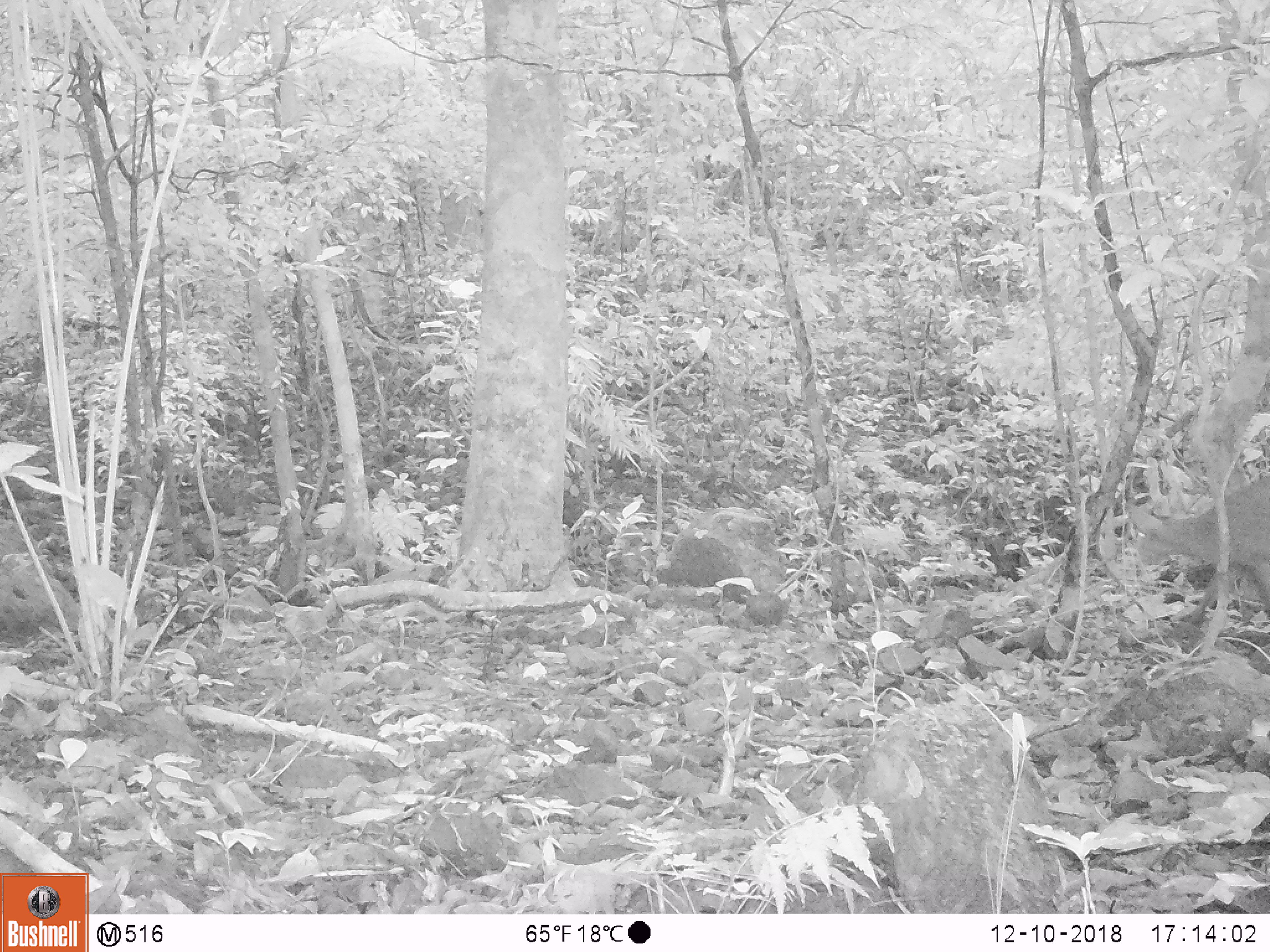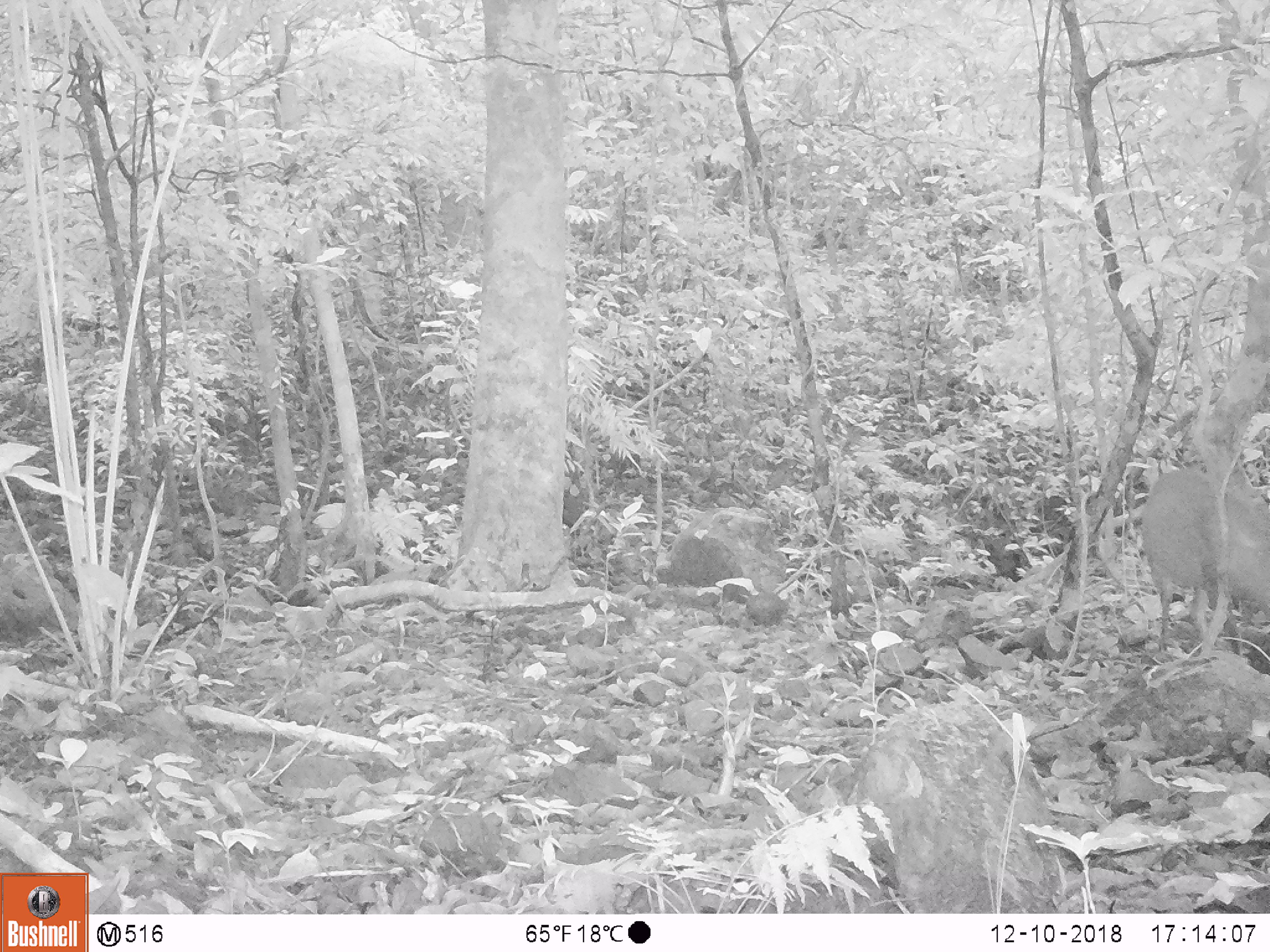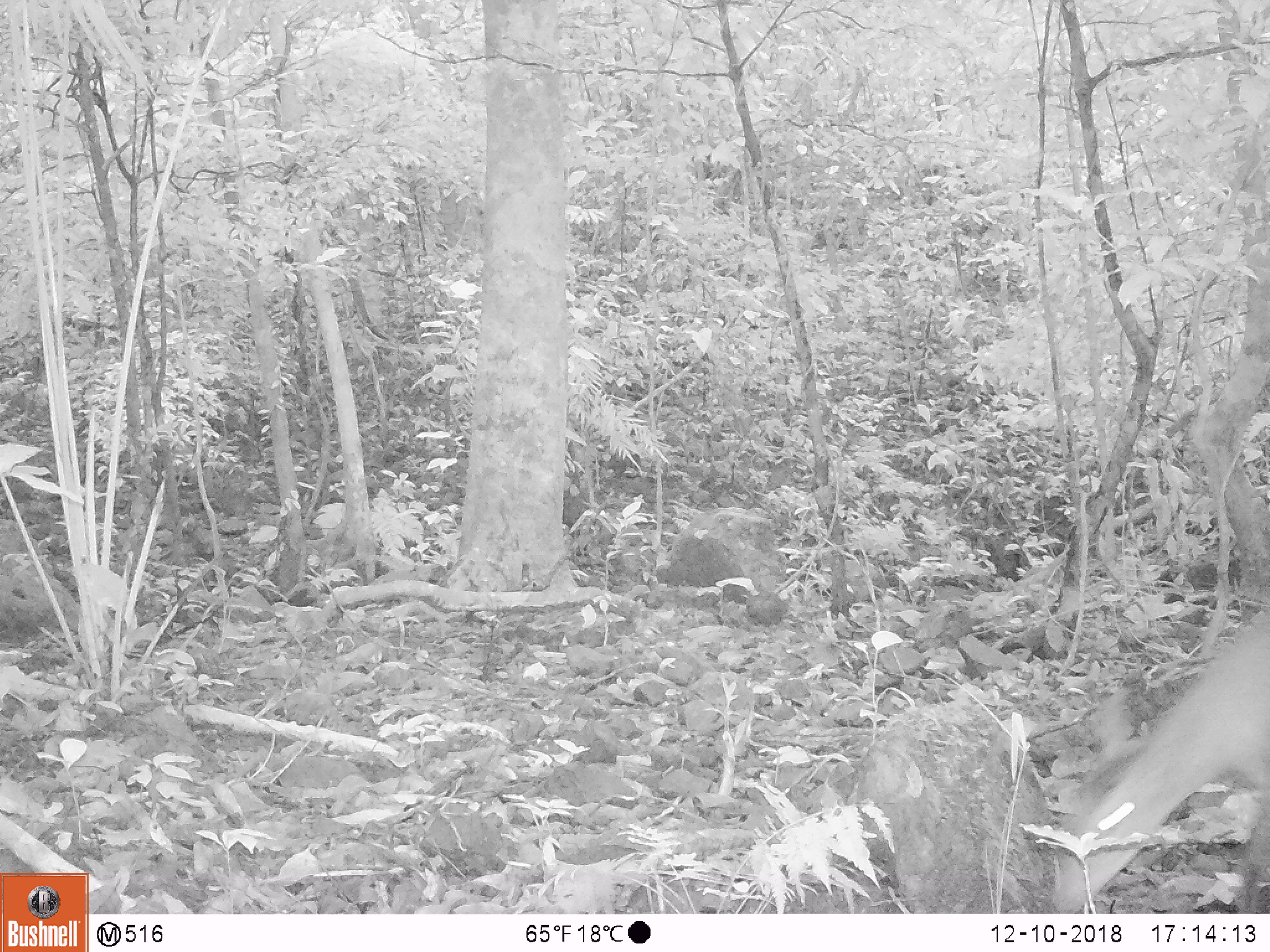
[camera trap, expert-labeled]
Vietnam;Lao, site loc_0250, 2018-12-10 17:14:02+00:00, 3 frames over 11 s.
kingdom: Animalia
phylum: Chordata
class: Mammalia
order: Artiodactyla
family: Cervidae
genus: Muntiacus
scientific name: Muntiacus vuquangensis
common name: large-antlered muntjac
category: large antlered muntjac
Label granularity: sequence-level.